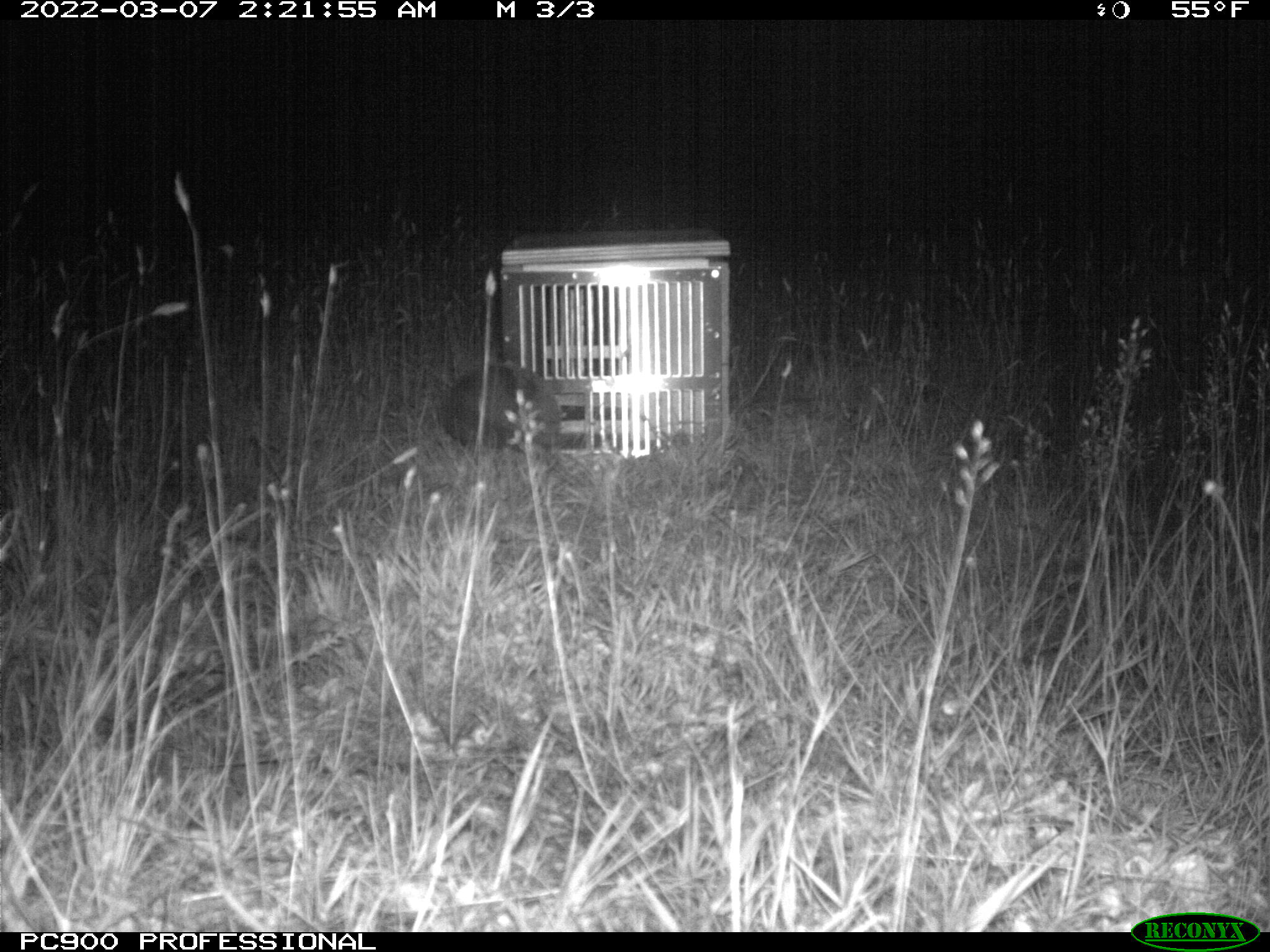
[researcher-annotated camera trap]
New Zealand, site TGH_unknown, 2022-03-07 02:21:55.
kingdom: Animalia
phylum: Chordata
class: Mammalia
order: Eulipotyphla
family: Erinaceidae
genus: Erinaceus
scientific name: Erinaceus europaeus europaeus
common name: european hedgehog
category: hedgehog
Hedgehog (european hedgehog) (Erinaceus europaeus europaeus).